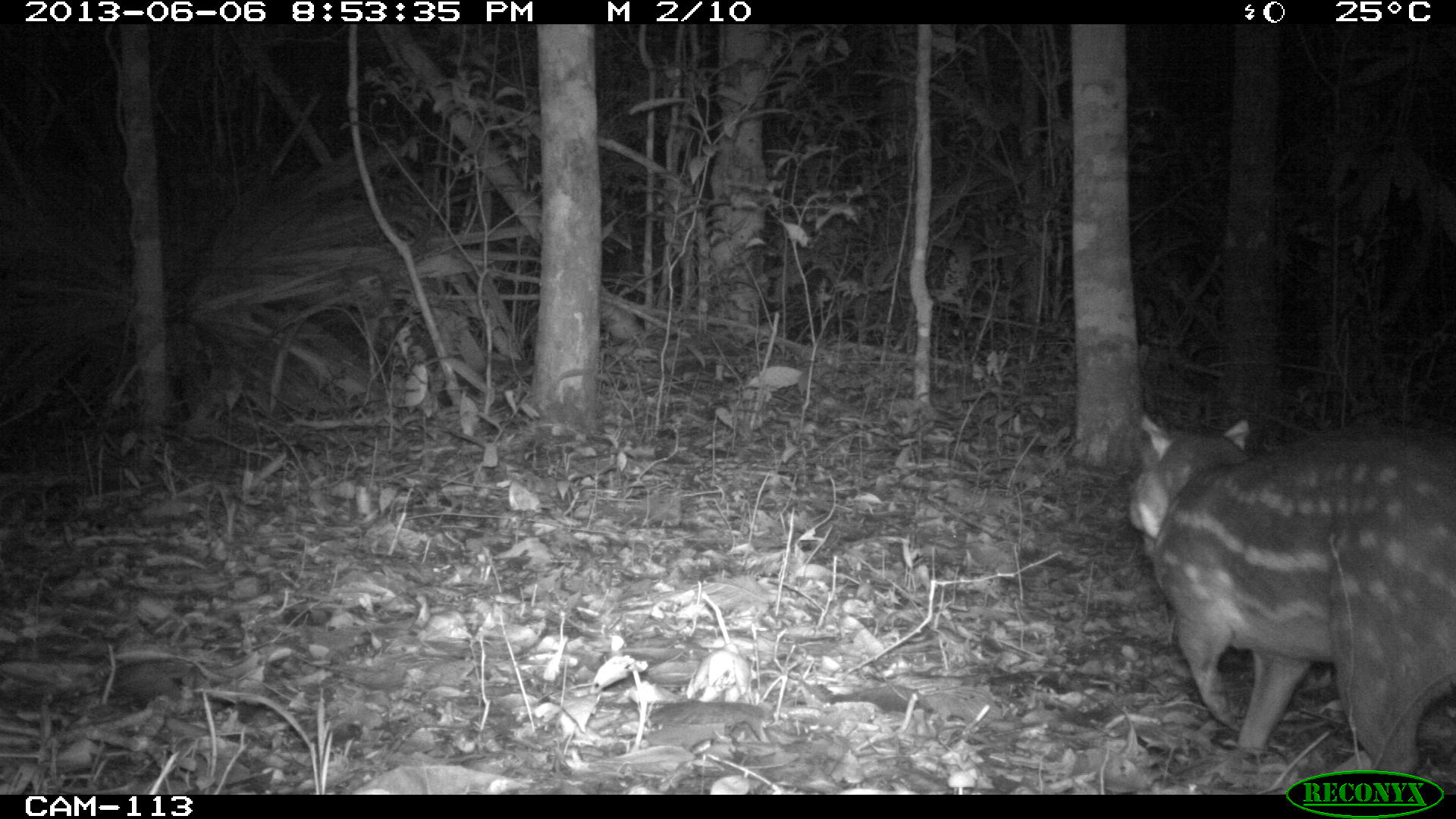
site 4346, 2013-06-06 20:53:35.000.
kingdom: Animalia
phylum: Chordata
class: Mammalia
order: Rodentia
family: Cuniculidae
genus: Cuniculus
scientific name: Cuniculus paca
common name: lowland paca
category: agouti paca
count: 1